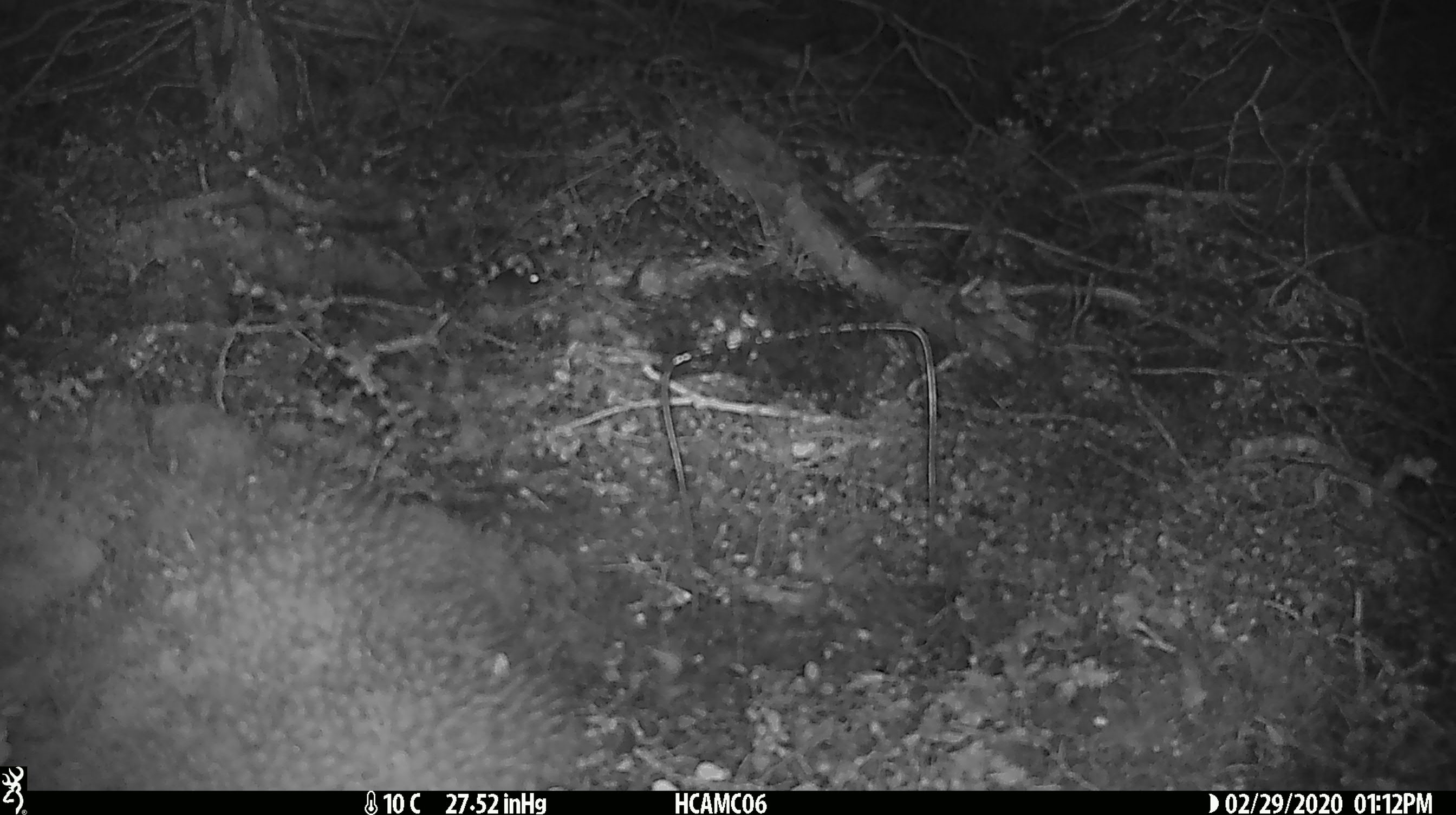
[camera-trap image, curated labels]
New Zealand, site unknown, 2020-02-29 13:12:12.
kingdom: Animalia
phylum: Chordata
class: Mammalia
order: Rodentia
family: Muridae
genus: Mus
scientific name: Mus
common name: mouse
Mouse (Mus).